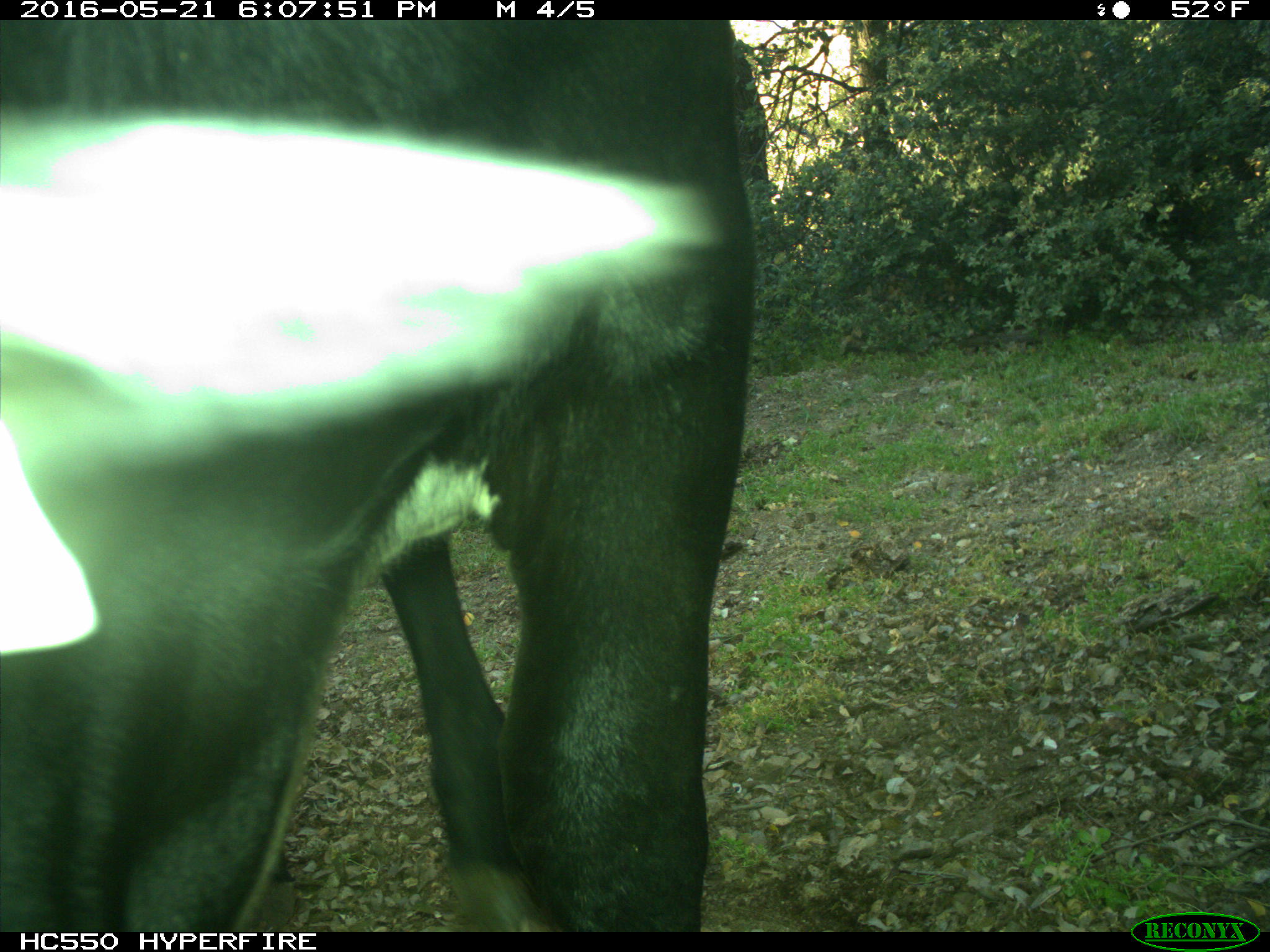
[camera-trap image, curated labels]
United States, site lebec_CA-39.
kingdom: Animalia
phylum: Chordata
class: Mammalia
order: Artiodactyla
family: Bovidae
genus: Bos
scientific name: Bos taurus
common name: domestic cow